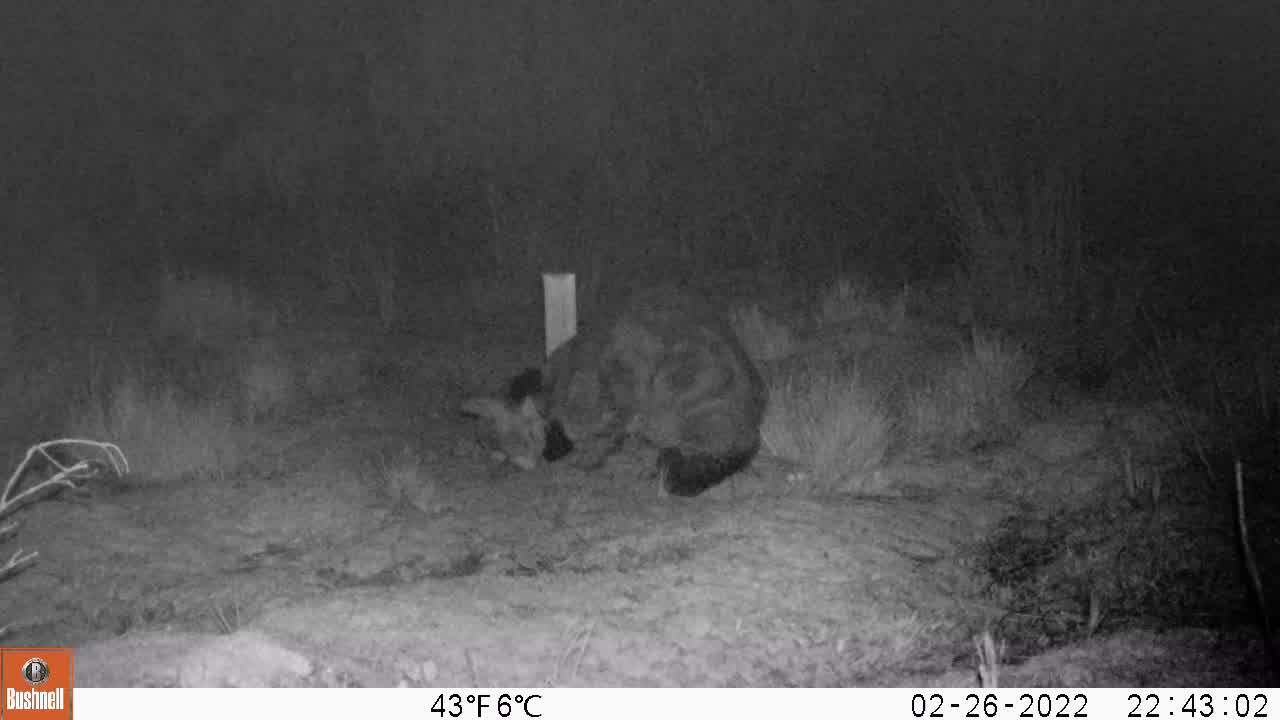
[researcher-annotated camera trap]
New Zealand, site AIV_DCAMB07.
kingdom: Animalia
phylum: Chordata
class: Mammalia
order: Carnivora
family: Felidae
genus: Felis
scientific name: Felis catus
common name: domestic cat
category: cat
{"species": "cat (domestic cat) (Felis catus)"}